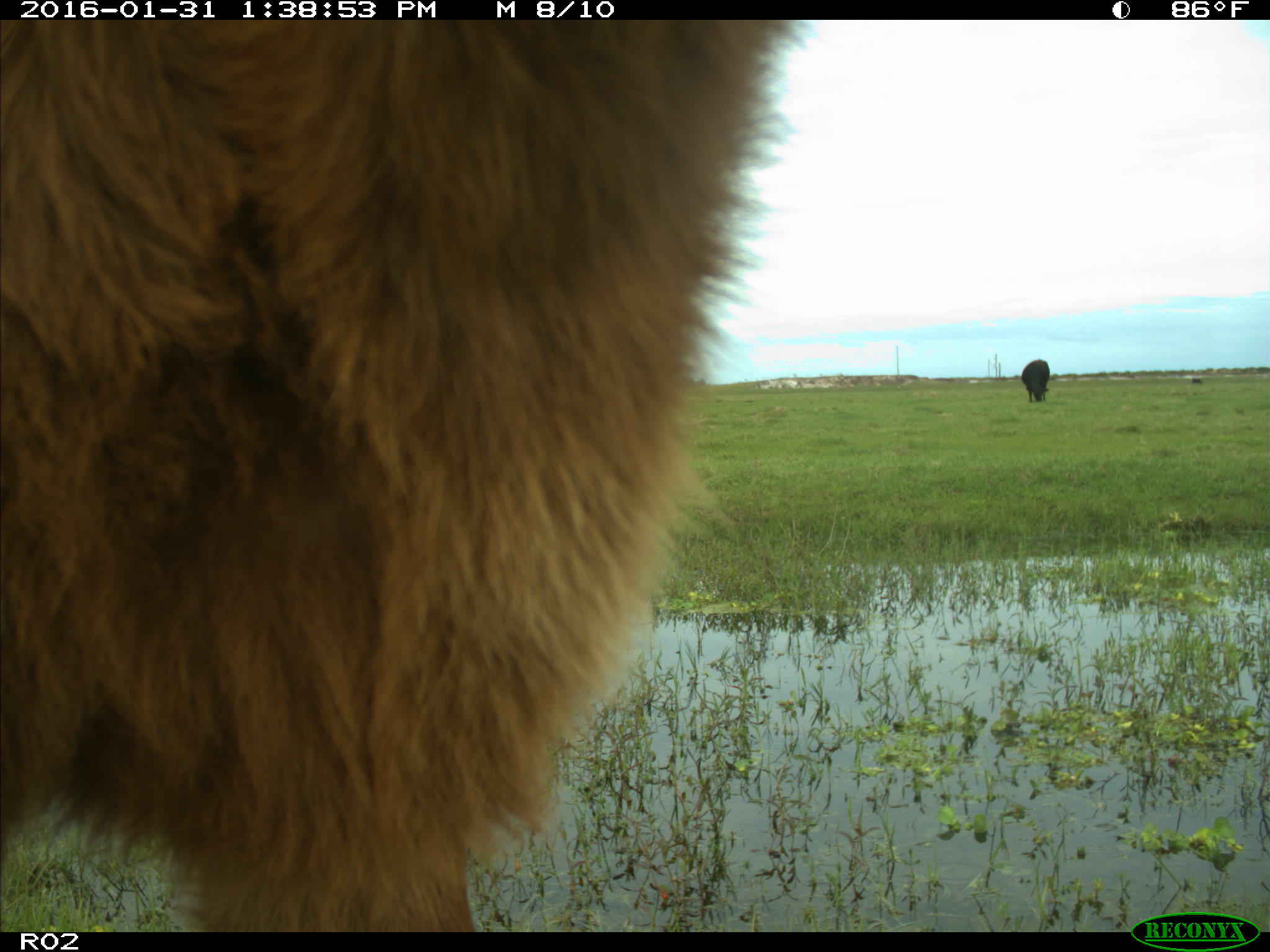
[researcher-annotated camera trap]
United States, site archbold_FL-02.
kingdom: Animalia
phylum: Chordata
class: Mammalia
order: Artiodactyla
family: Bovidae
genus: Bos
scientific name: Bos taurus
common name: domestic cow